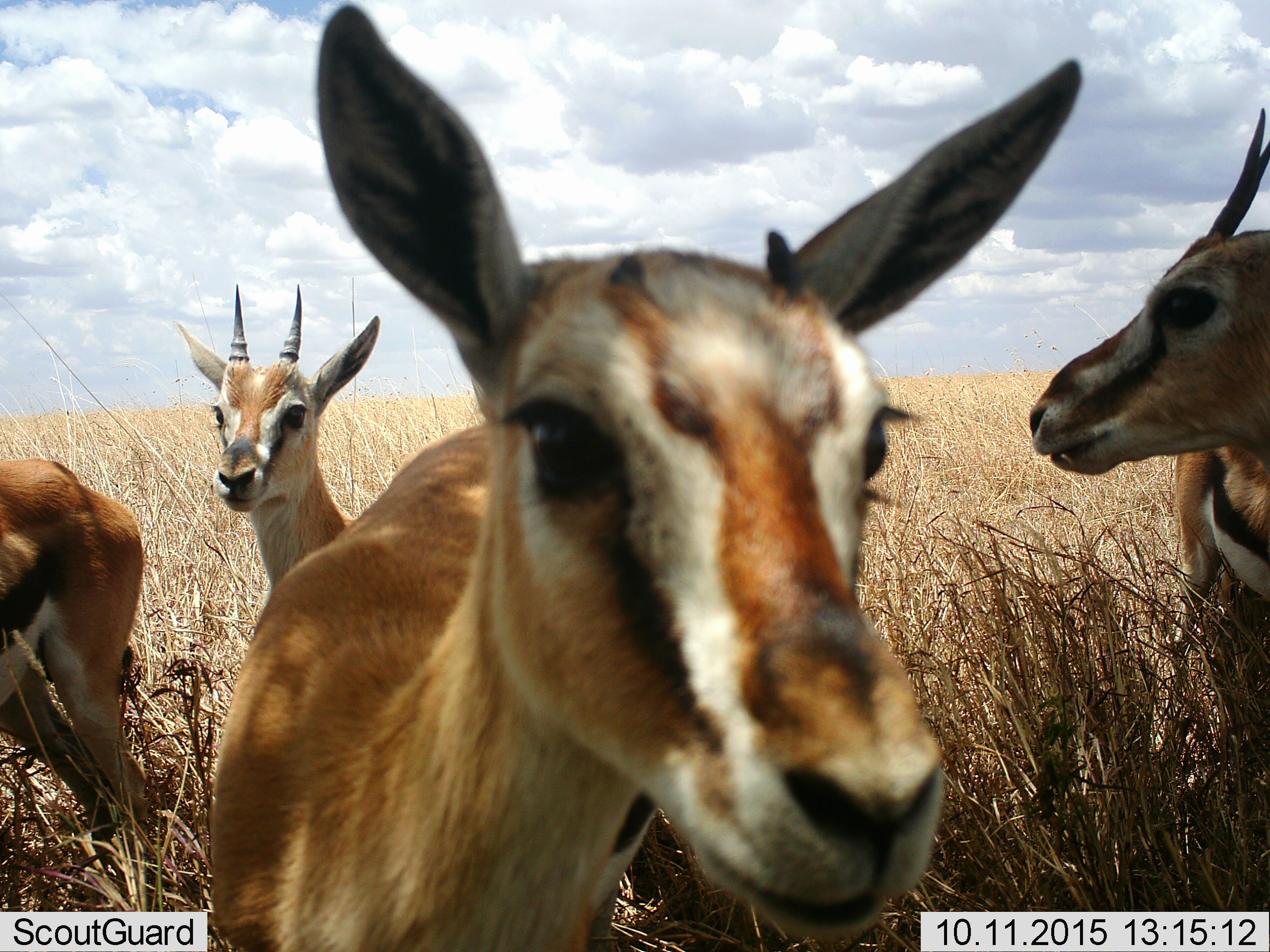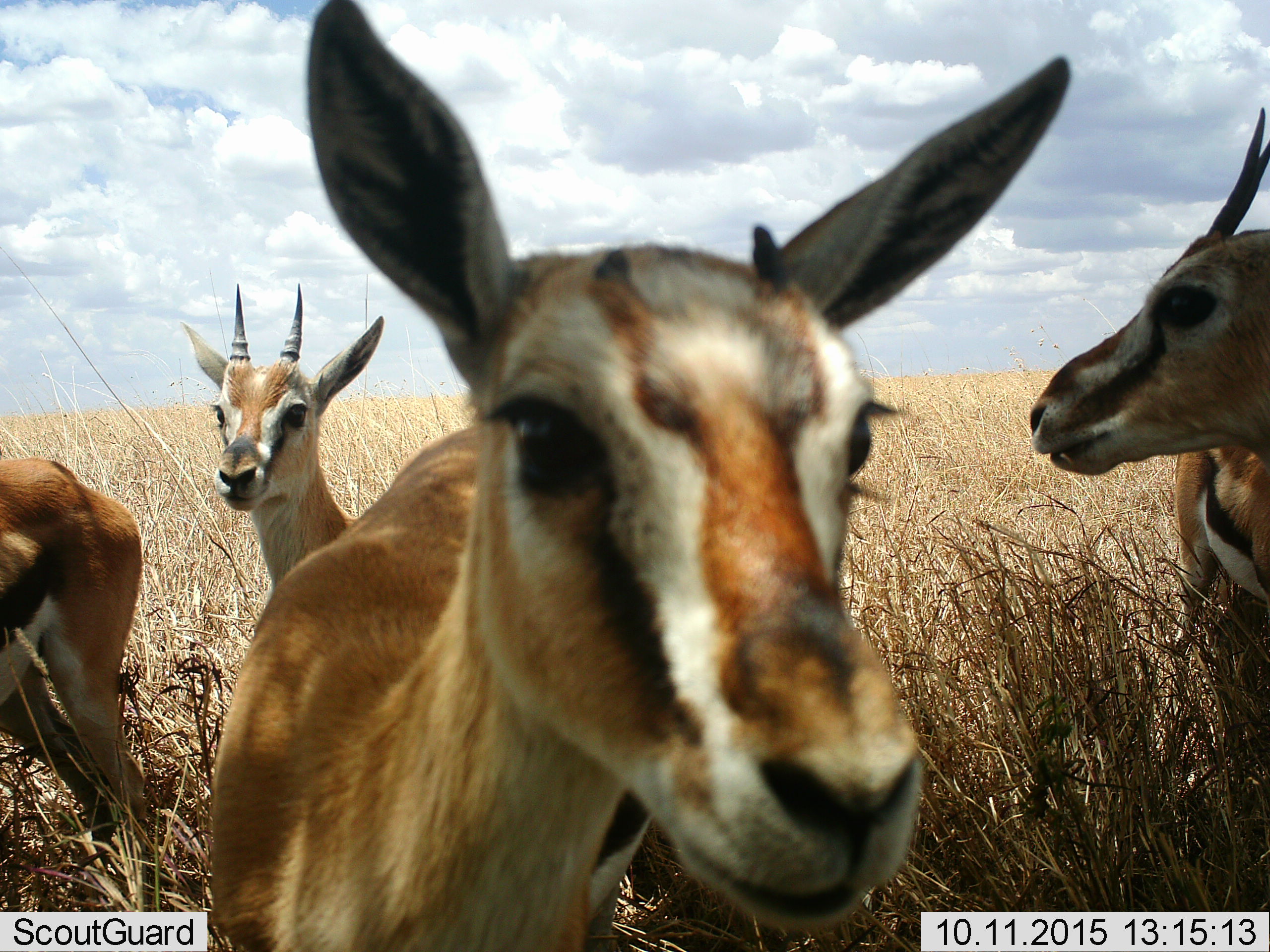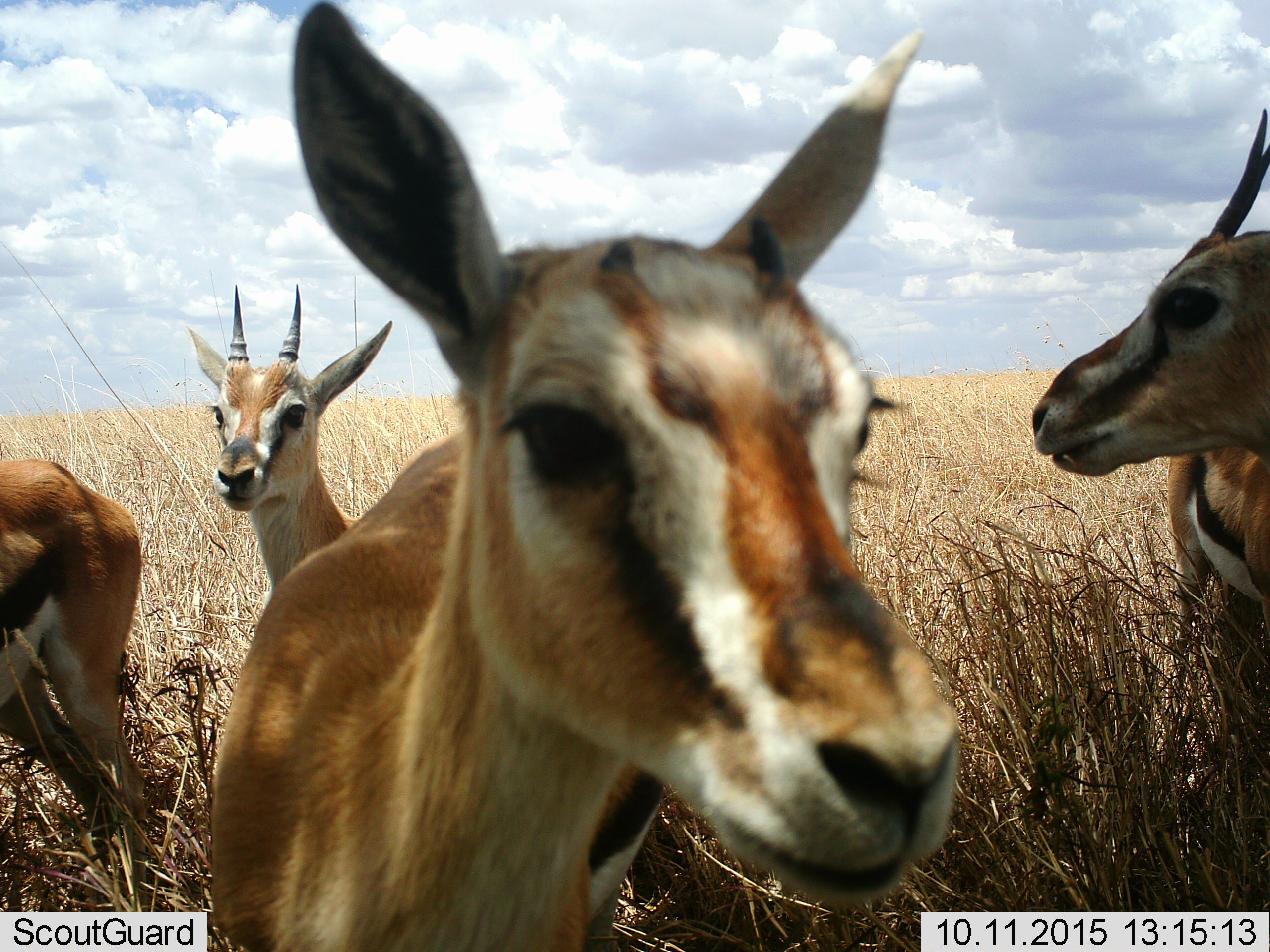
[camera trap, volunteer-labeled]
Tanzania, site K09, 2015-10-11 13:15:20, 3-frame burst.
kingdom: Animalia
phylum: Chordata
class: Mammalia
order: Artiodactyla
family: Bovidae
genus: Eudorcas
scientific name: Eudorcas thomsonii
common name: thomson's gazelle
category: gazellethomsons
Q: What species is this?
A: Gazellethomsons (thomson's gazelle) (Eudorcas thomsonii).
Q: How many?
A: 4.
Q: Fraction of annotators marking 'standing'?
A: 100%.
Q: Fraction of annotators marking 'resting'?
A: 0%.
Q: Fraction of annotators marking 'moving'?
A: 12%.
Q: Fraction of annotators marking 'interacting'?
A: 0%.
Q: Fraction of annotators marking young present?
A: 0%.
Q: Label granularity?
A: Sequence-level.